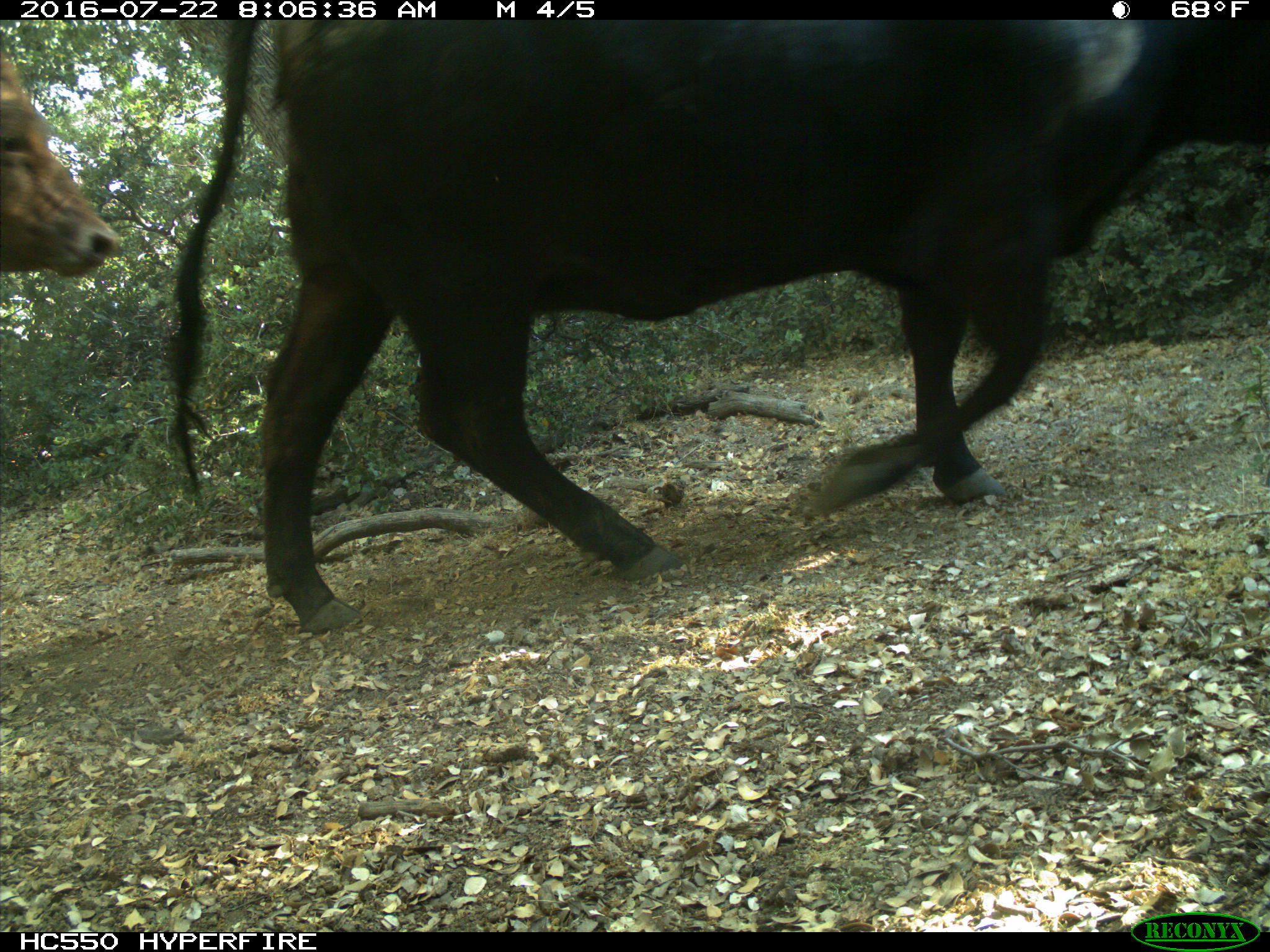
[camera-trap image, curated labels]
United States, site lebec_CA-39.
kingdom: Animalia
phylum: Chordata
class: Mammalia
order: Artiodactyla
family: Bovidae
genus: Bos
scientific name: Bos taurus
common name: domestic cow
Bos taurus (domestic cow).